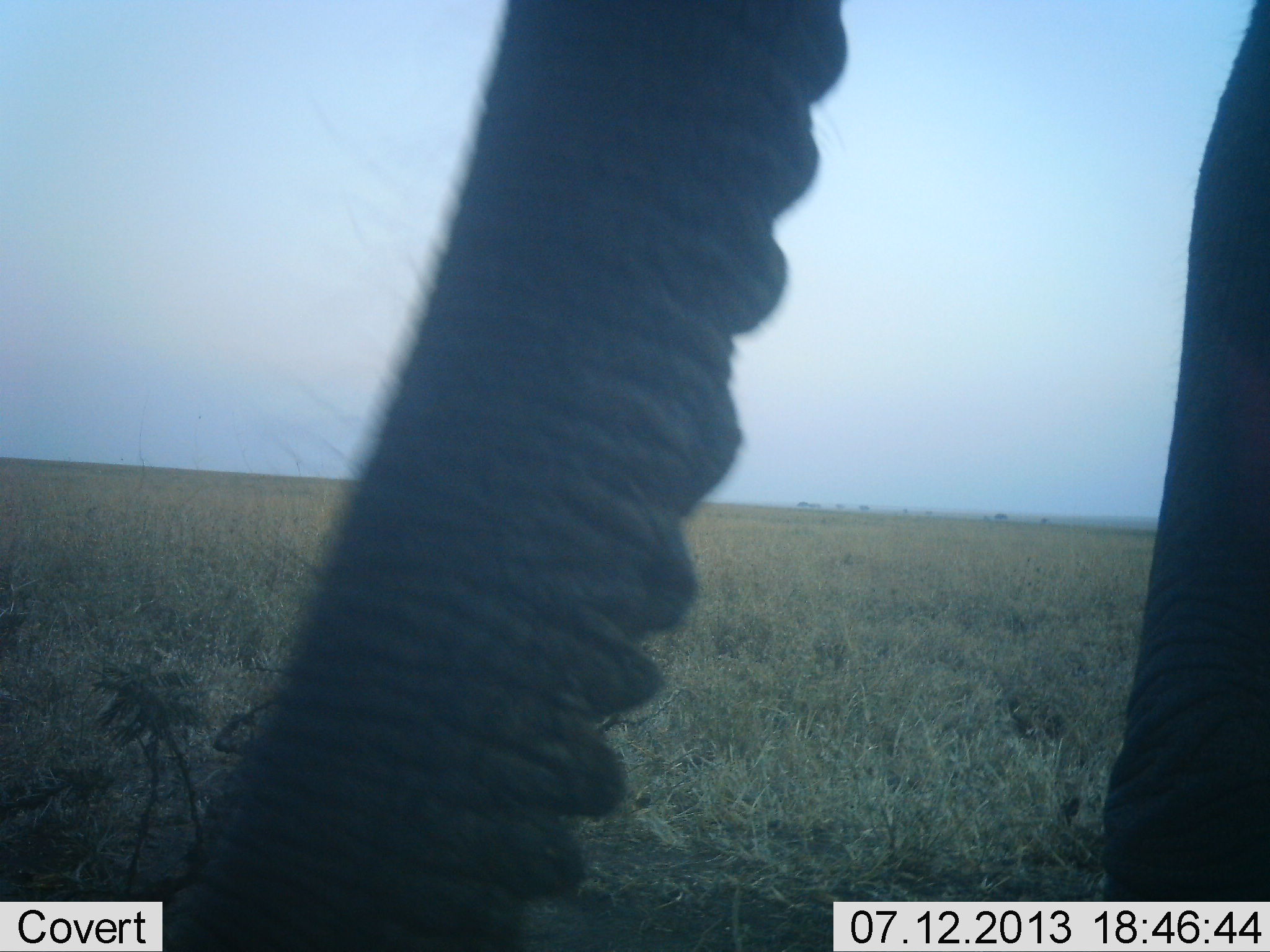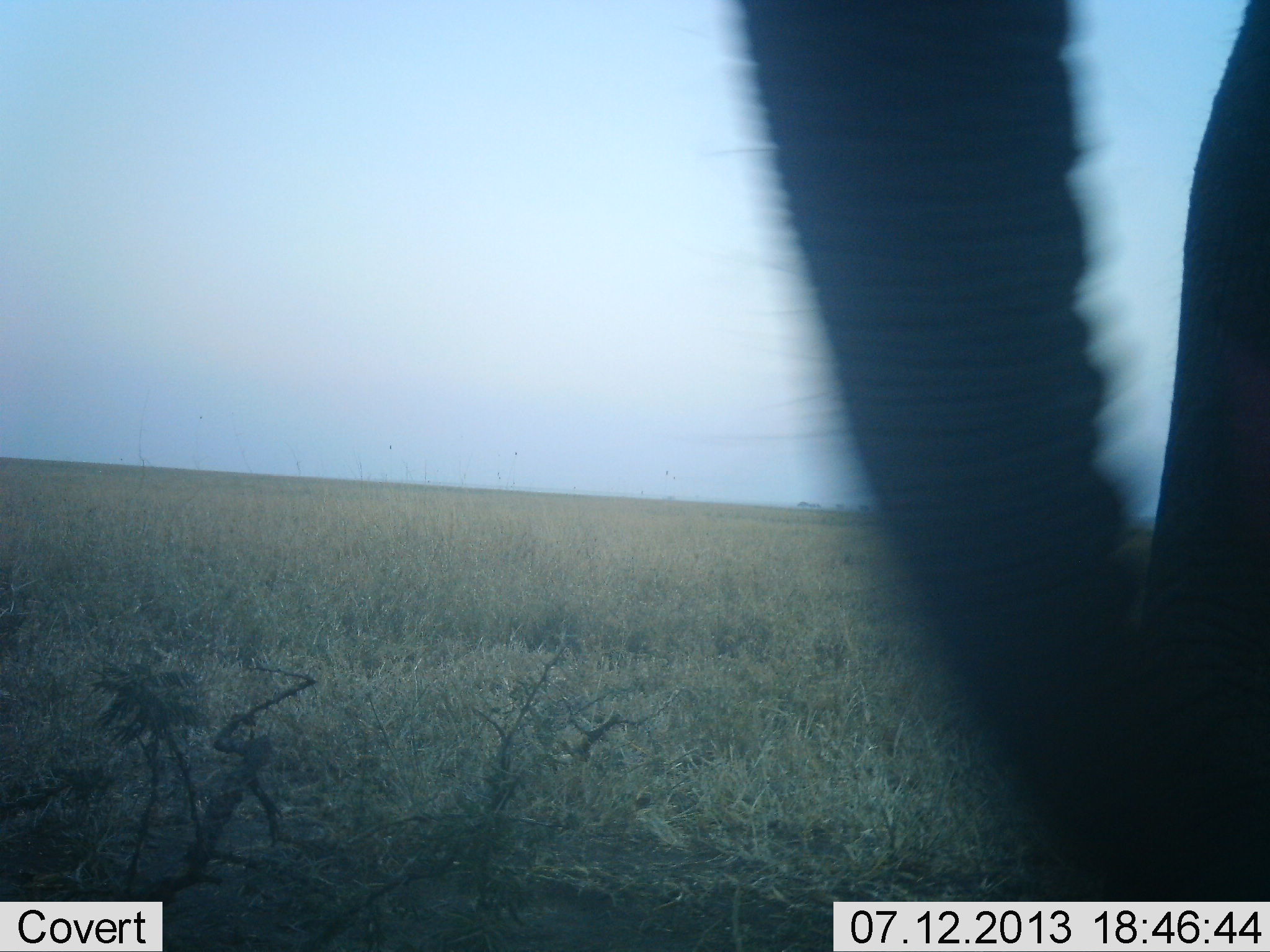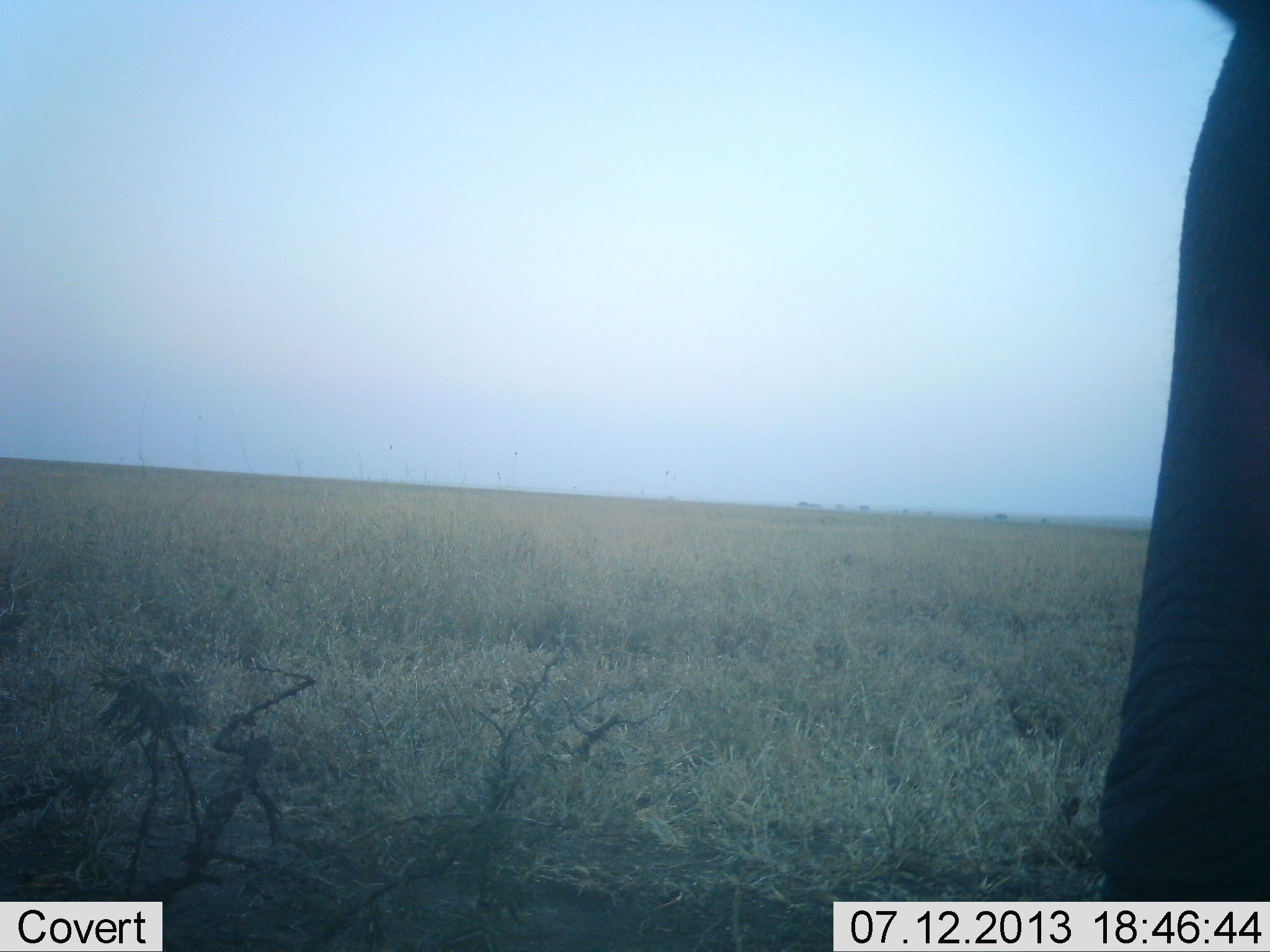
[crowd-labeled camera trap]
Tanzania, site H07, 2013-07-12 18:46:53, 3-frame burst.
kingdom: Animalia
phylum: Chordata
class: Mammalia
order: Proboscidea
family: Elephantidae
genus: Loxodonta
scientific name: Loxodonta africana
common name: african bush elephant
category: elephant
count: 1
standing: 100%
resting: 0%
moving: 0%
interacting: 0%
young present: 0%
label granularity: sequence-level